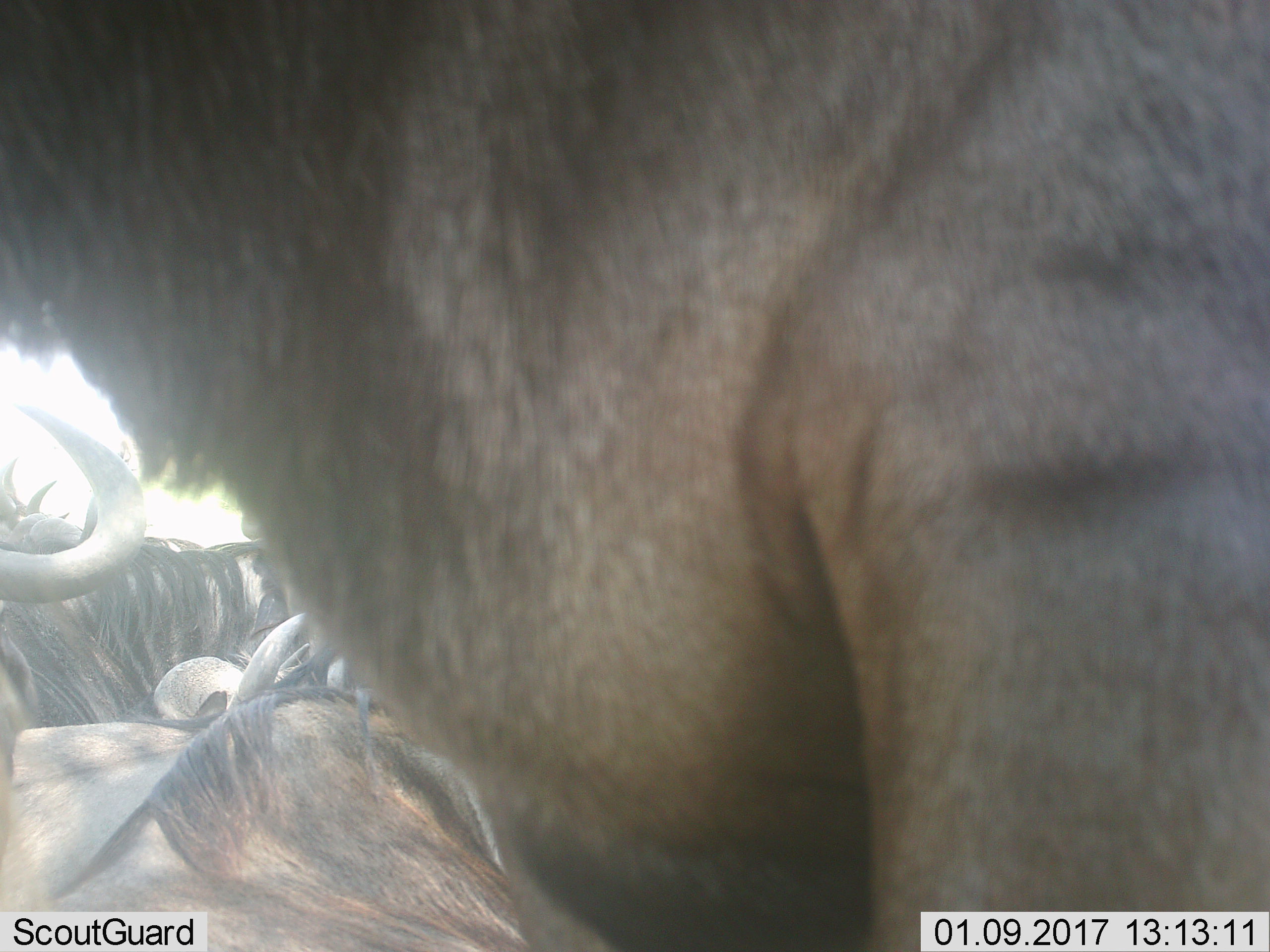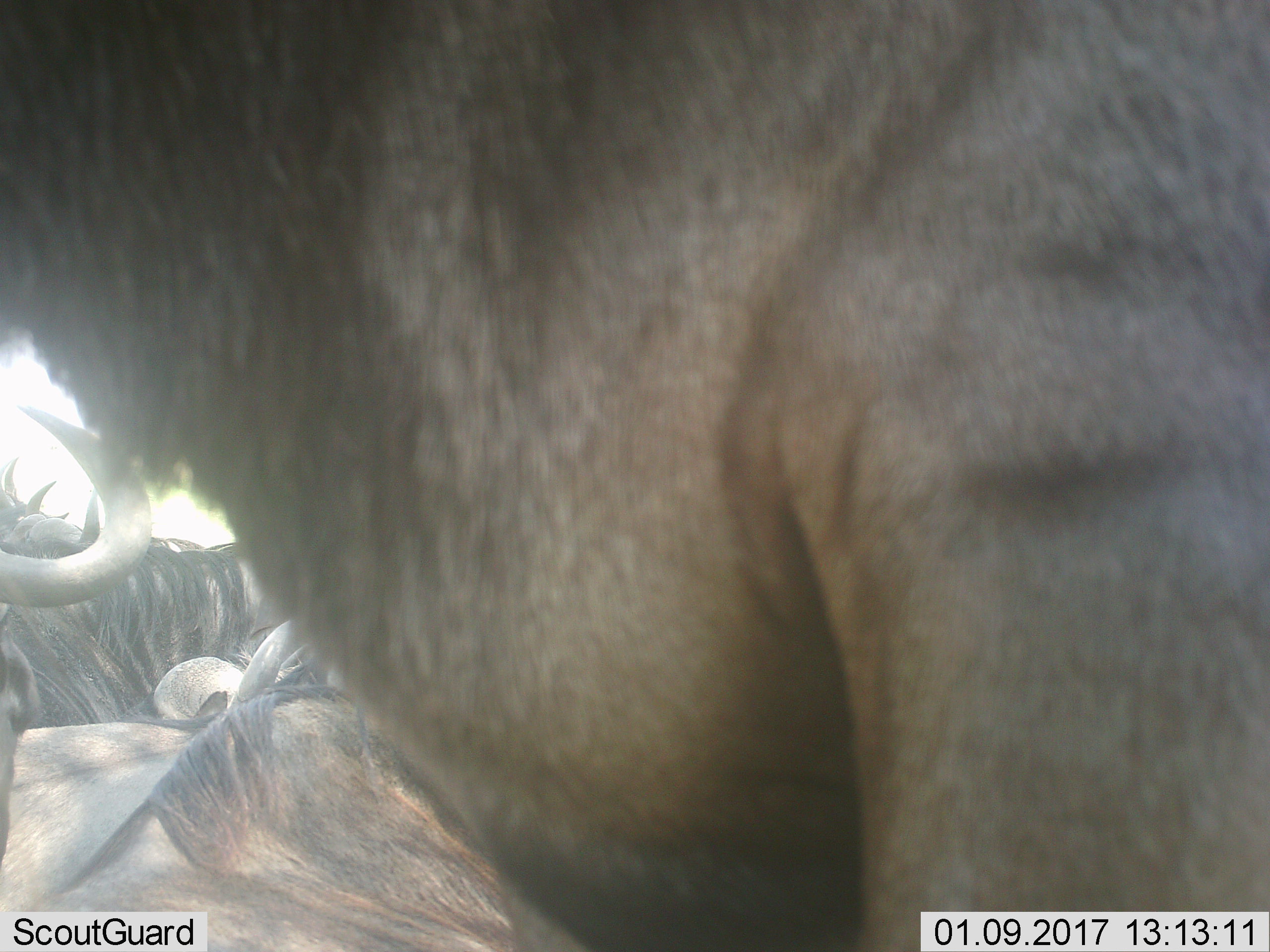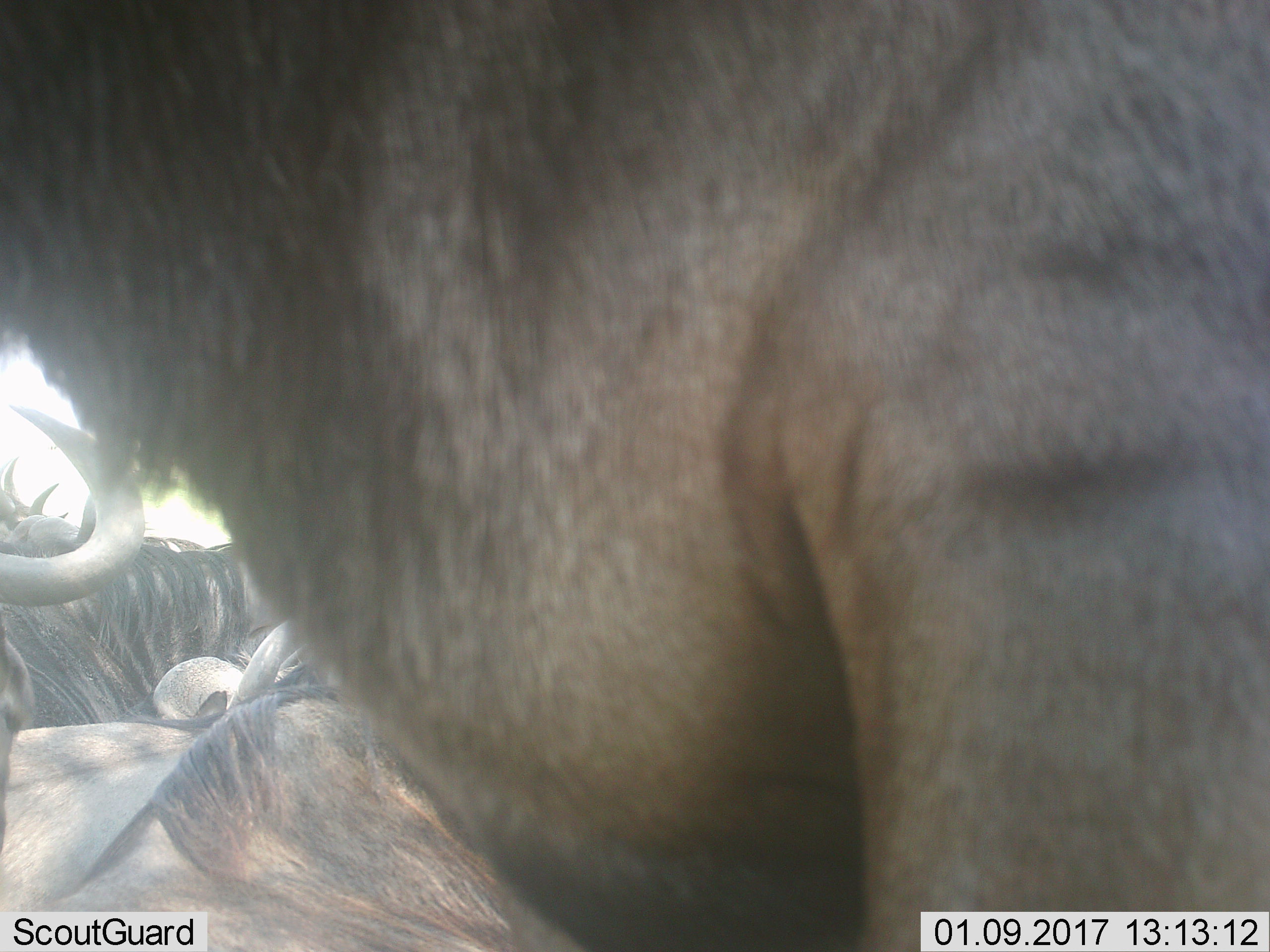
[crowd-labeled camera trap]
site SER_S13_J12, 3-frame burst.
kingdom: Animalia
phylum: Chordata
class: Mammalia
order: Artiodactyla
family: Bovidae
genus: Connochaetes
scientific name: Connochaetes taurinus taurinus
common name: blue wildebeest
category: wildebeestblue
Wildebeestblue (blue wildebeest) (Connochaetes taurinus taurinus), count 7. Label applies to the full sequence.